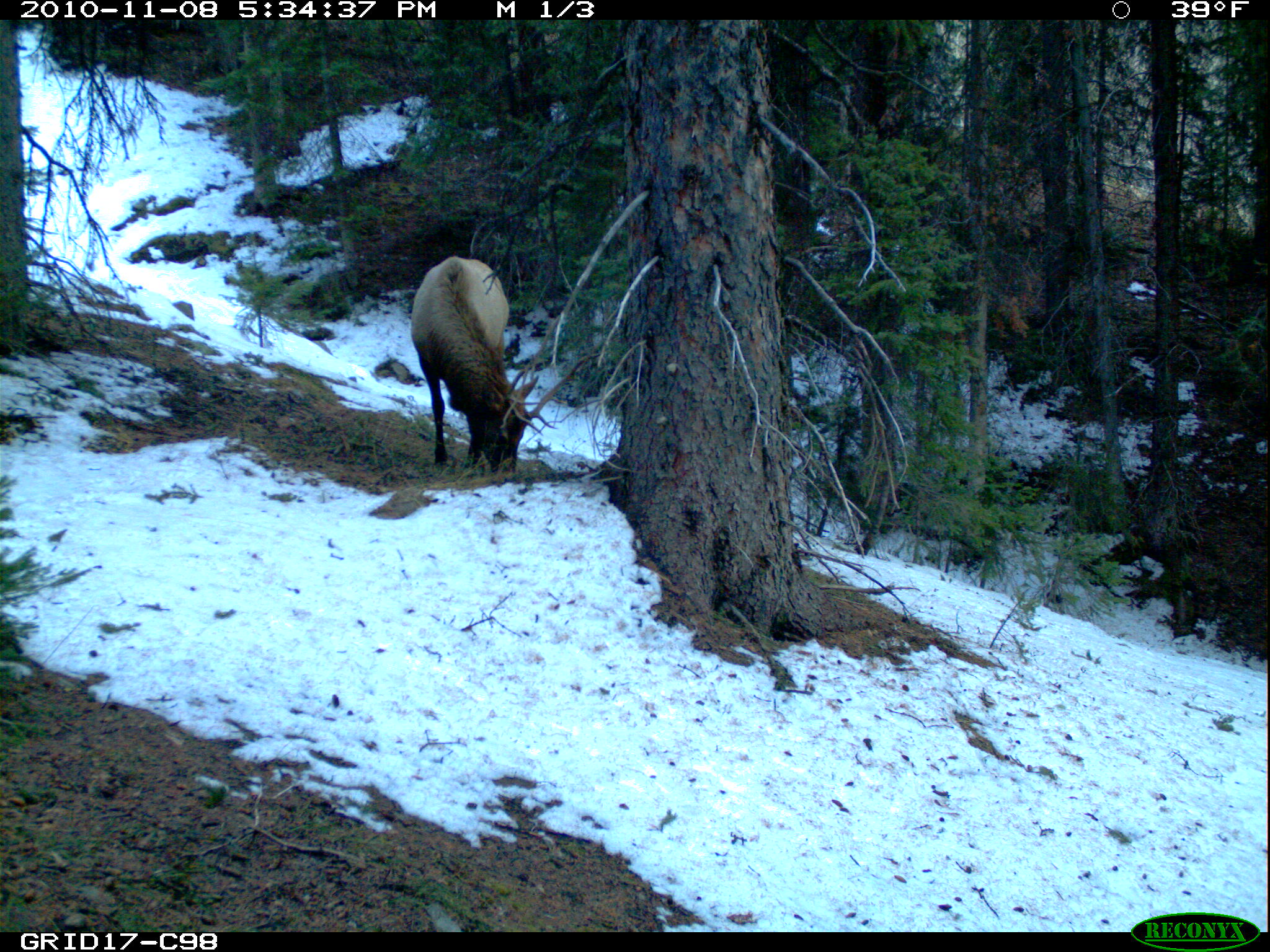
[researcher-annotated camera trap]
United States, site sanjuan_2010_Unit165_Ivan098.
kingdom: Animalia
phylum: Chordata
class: Mammalia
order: Artiodactyla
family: Cervidae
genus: Cervus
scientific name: Cervus elaphus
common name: red deer